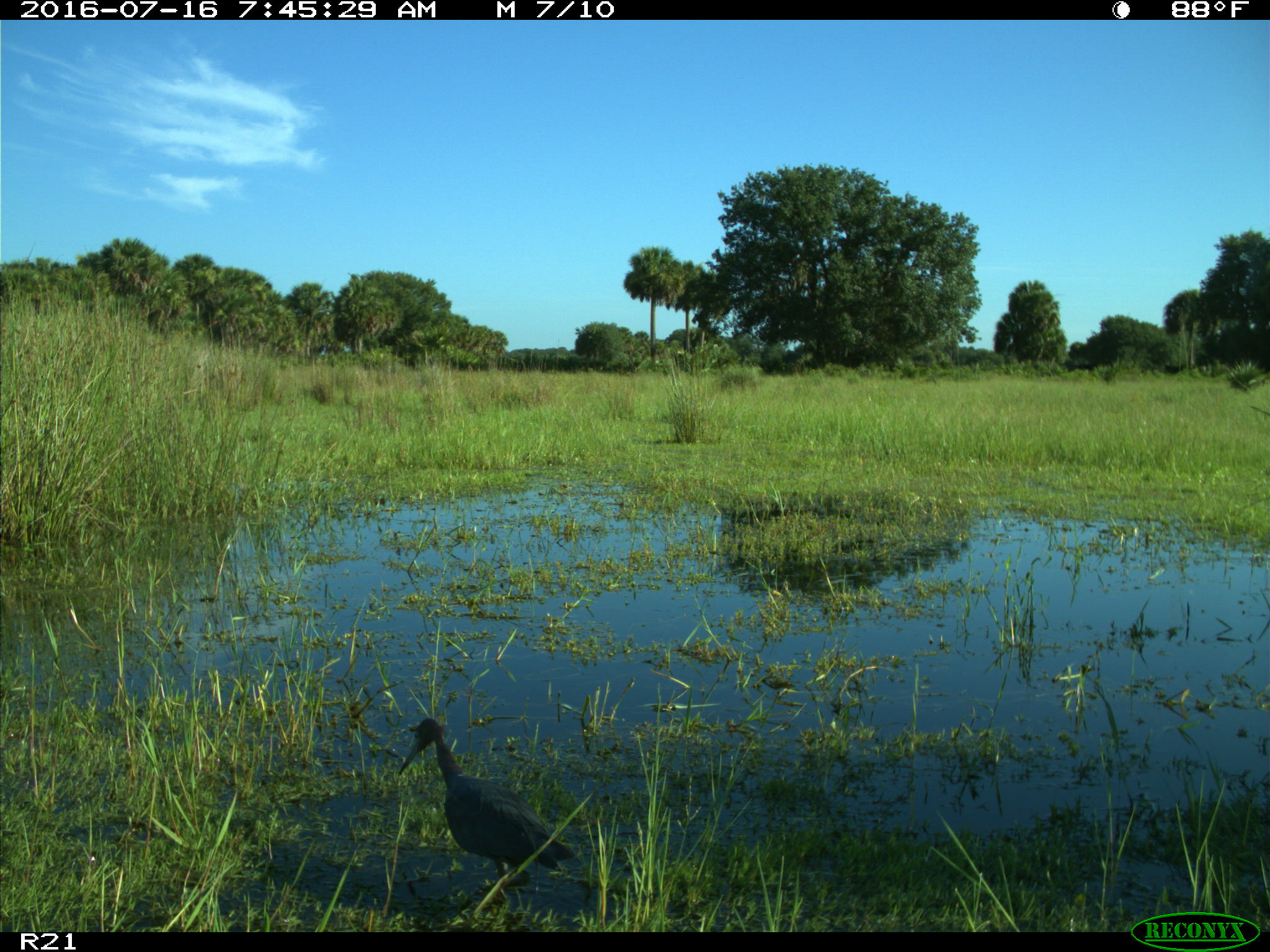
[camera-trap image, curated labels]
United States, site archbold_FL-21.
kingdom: Animalia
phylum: Chordata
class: Aves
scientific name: Aves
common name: birds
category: unidentified bird